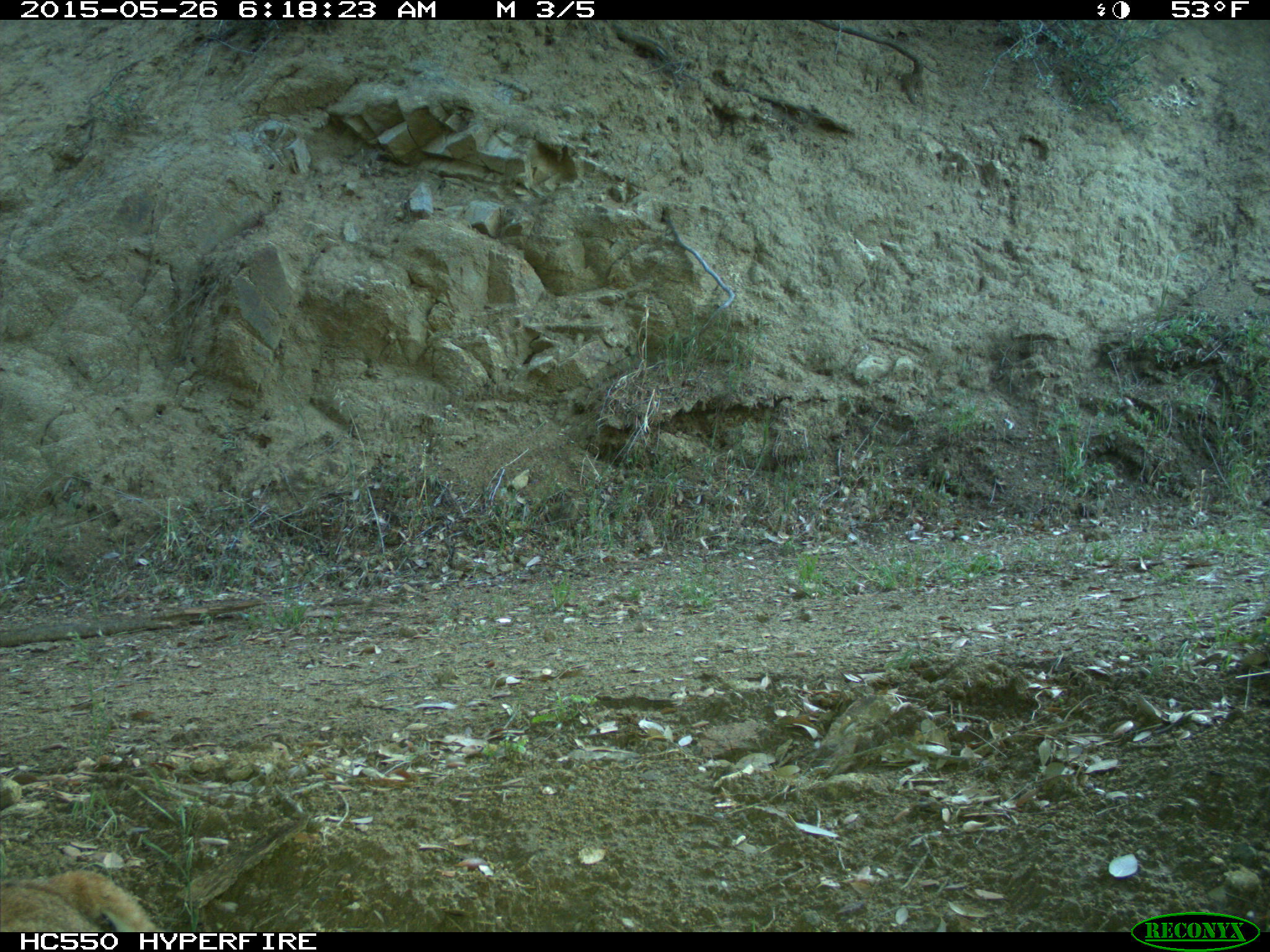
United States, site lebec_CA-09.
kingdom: Animalia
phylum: Chordata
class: Mammalia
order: Carnivora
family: Felidae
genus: Lynx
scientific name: Lynx rufus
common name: bobcat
Lynx rufus (bobcat).